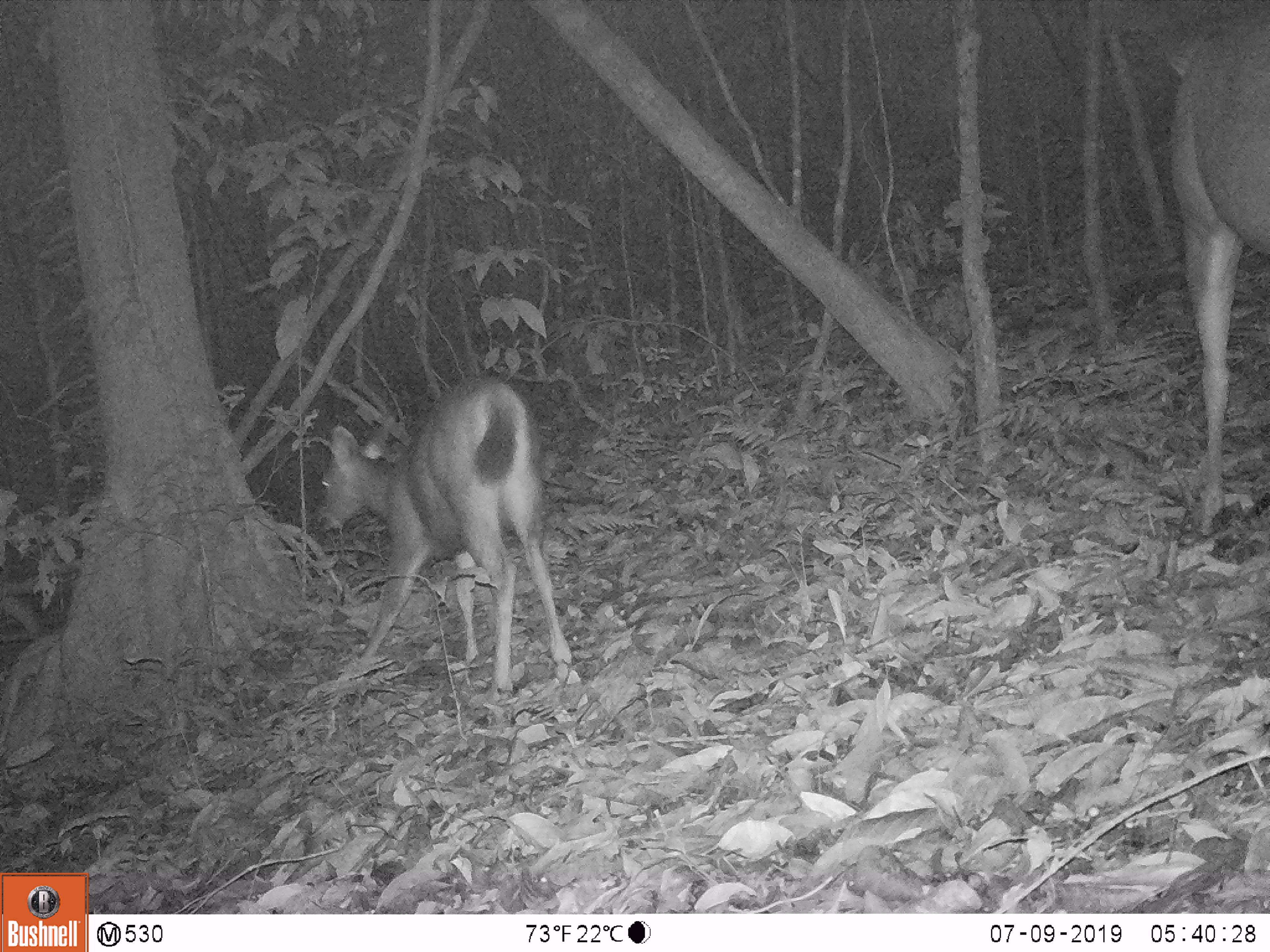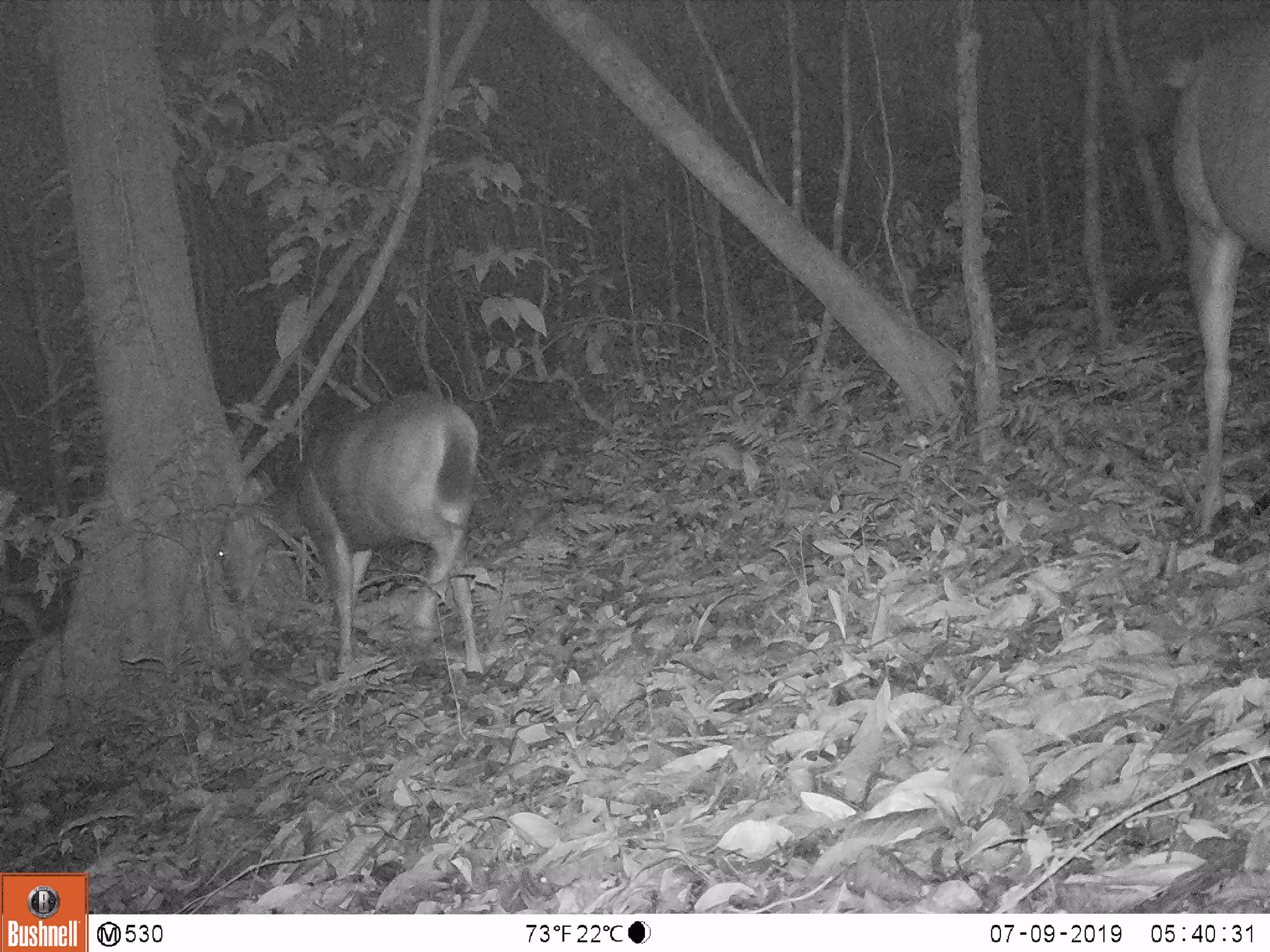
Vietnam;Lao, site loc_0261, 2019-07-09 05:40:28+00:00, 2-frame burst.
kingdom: Animalia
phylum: Chordata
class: Mammalia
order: Artiodactyla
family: Cervidae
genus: Rusa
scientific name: Rusa unicolor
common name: sambar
Sambar (Rusa unicolor). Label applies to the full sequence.